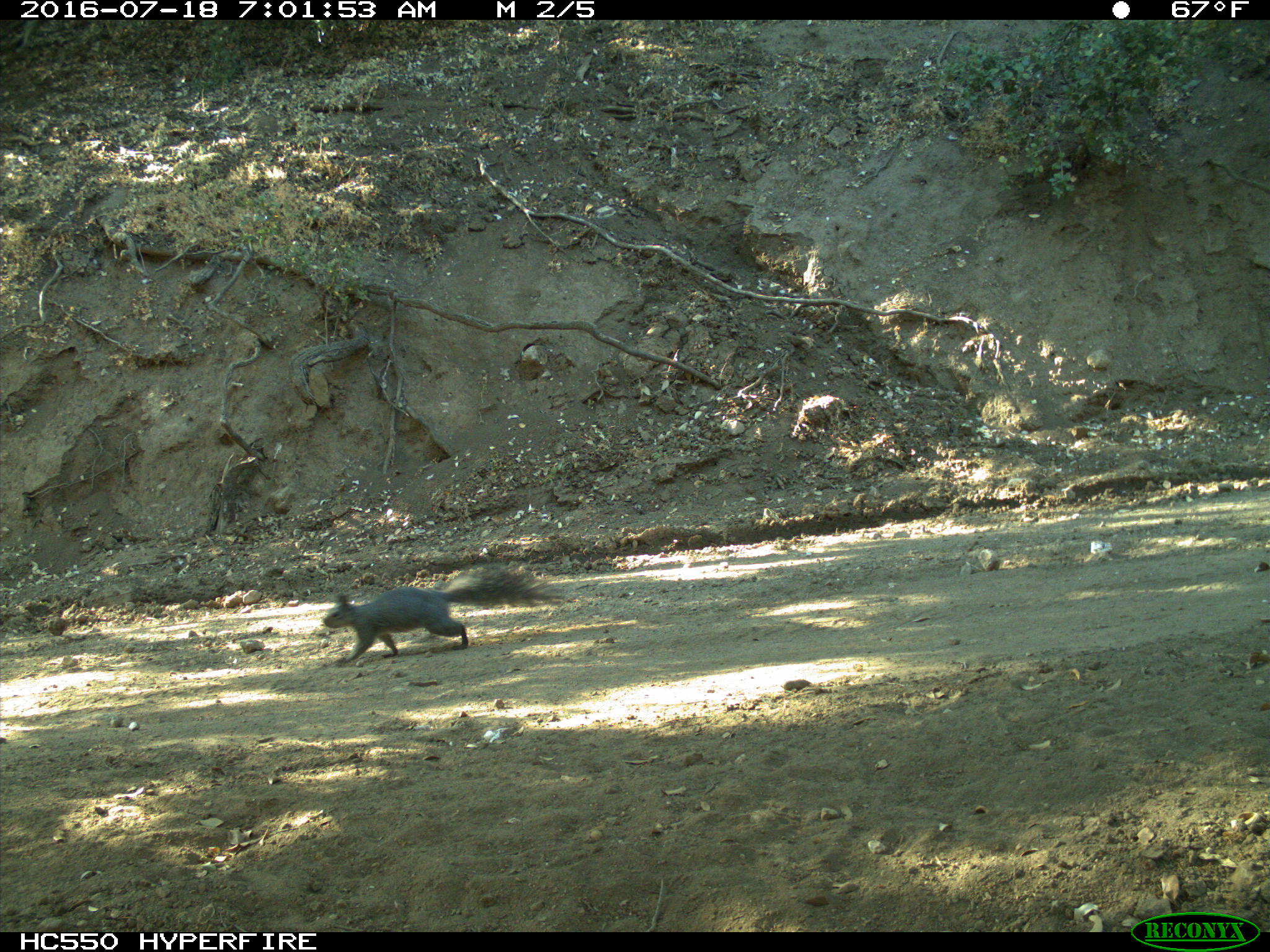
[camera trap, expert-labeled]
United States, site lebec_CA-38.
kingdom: Animalia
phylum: Chordata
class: Mammalia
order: Rodentia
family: Sciuridae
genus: Sciurus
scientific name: Sciurus carolinensis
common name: eastern gray squirrel